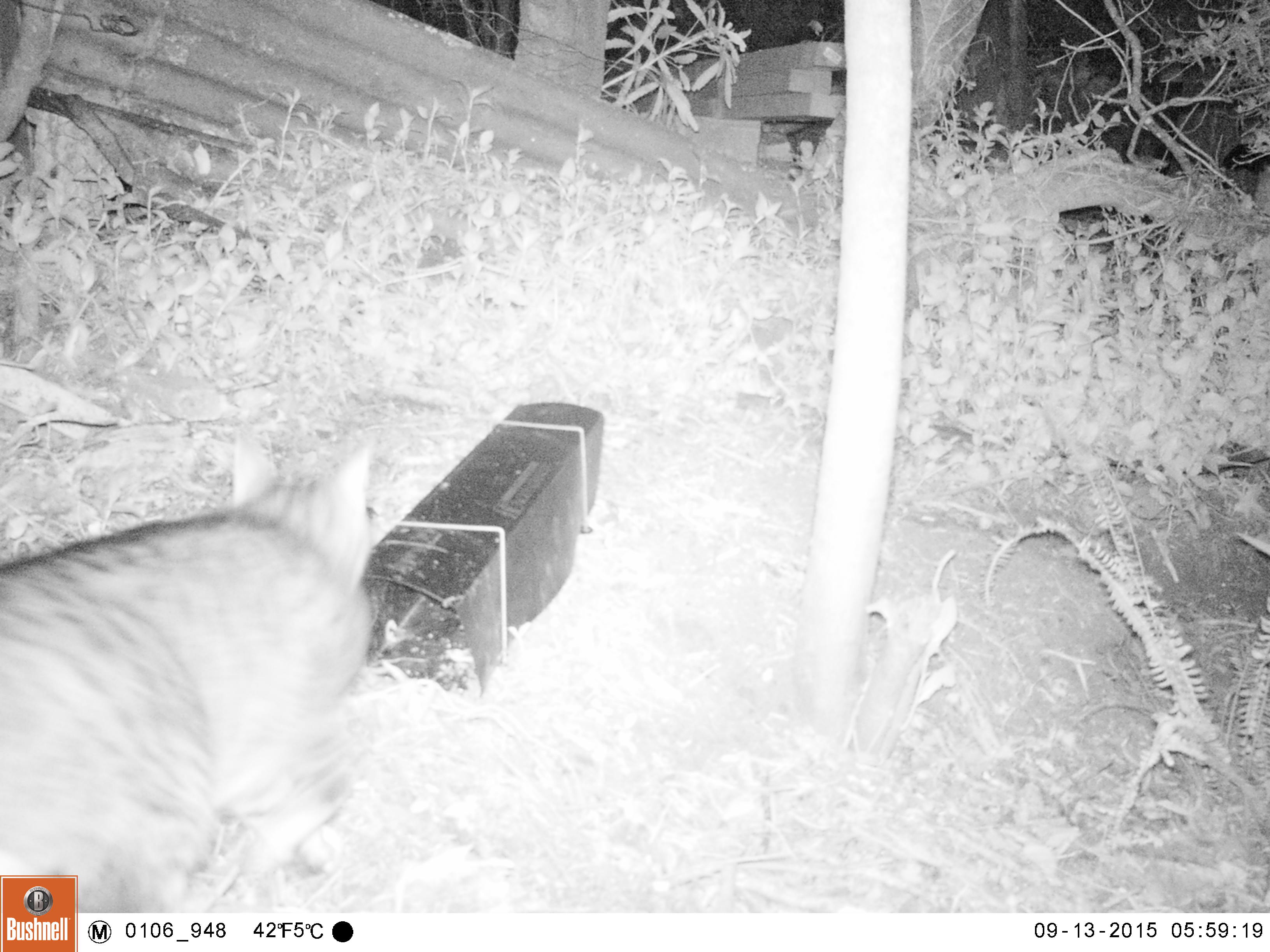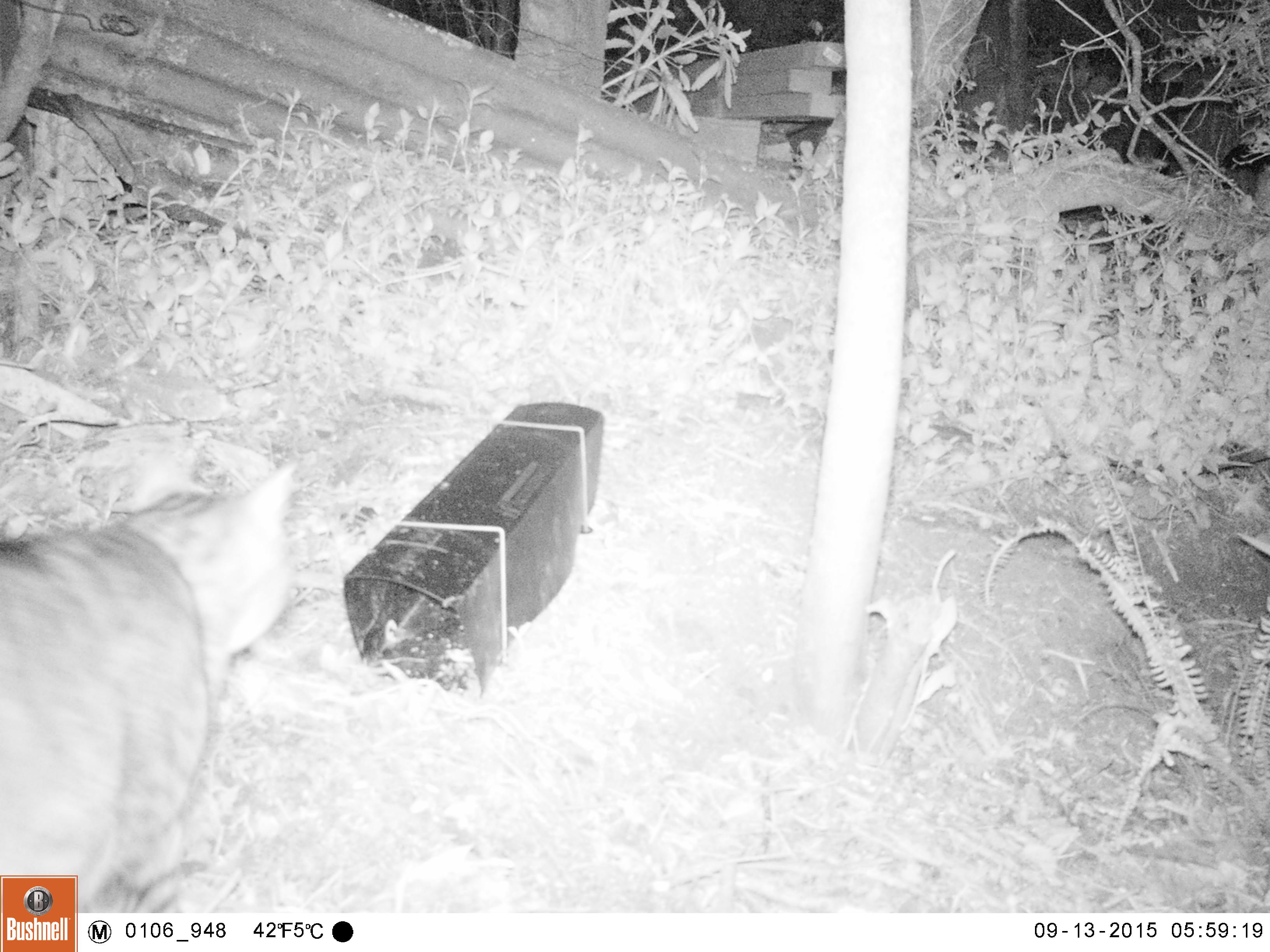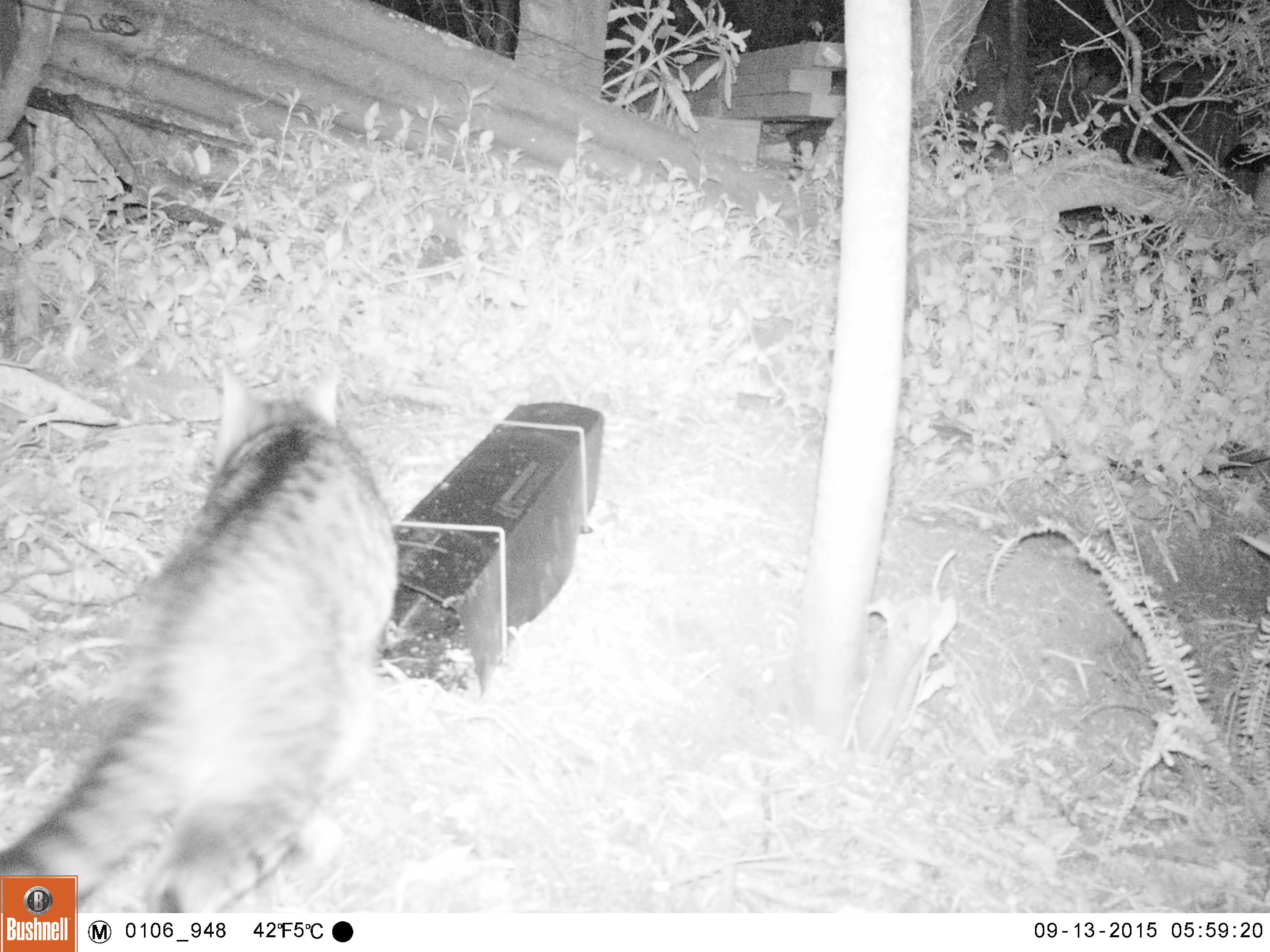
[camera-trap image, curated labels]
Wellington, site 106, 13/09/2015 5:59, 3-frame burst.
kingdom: Animalia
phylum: Chordata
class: Mammalia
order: Carnivora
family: Felidae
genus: Felis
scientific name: Felis catus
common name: cat